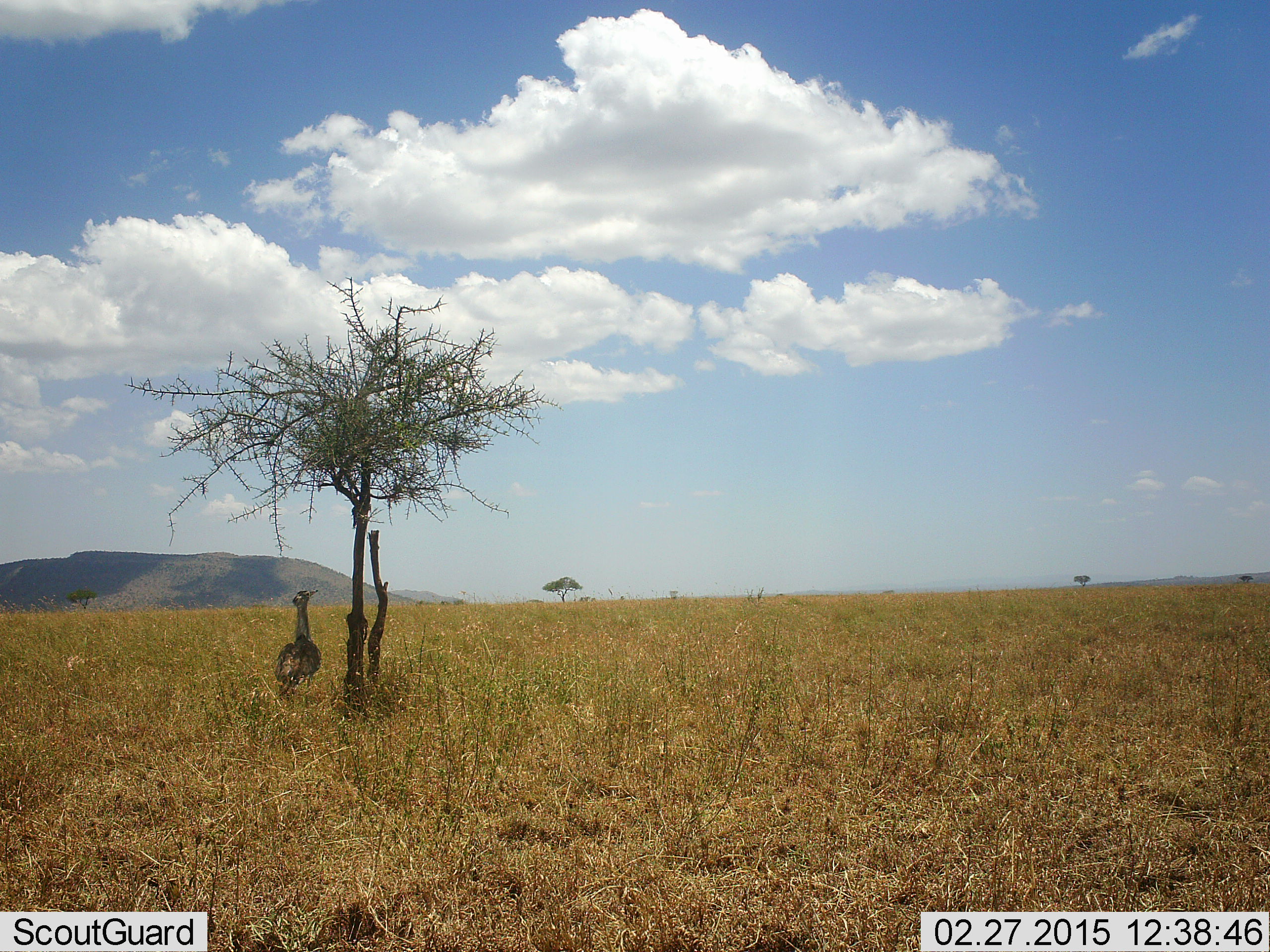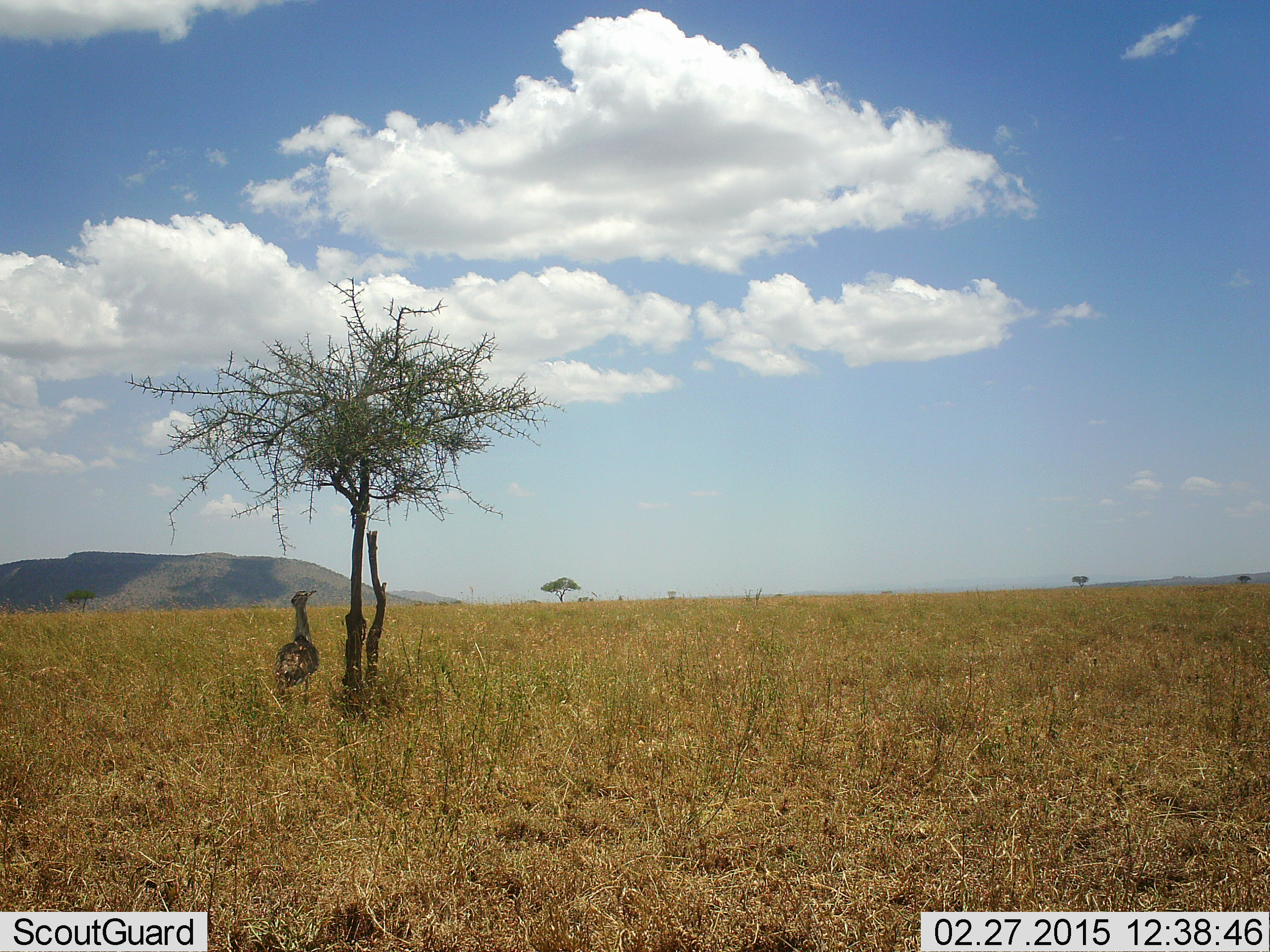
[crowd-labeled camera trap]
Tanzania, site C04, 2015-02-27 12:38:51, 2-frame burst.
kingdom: Animalia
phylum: Chordata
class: Aves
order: Otidiformes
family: Otididae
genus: Ardeotis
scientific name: Ardeotis kori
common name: kori bustard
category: koribustard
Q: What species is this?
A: Koribustard (kori bustard) (Ardeotis kori).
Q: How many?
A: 1.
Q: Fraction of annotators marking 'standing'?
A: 100%.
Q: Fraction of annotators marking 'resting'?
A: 0%.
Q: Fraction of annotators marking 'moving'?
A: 0%.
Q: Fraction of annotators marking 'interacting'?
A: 0%.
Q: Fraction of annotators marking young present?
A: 0%.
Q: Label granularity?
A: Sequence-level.